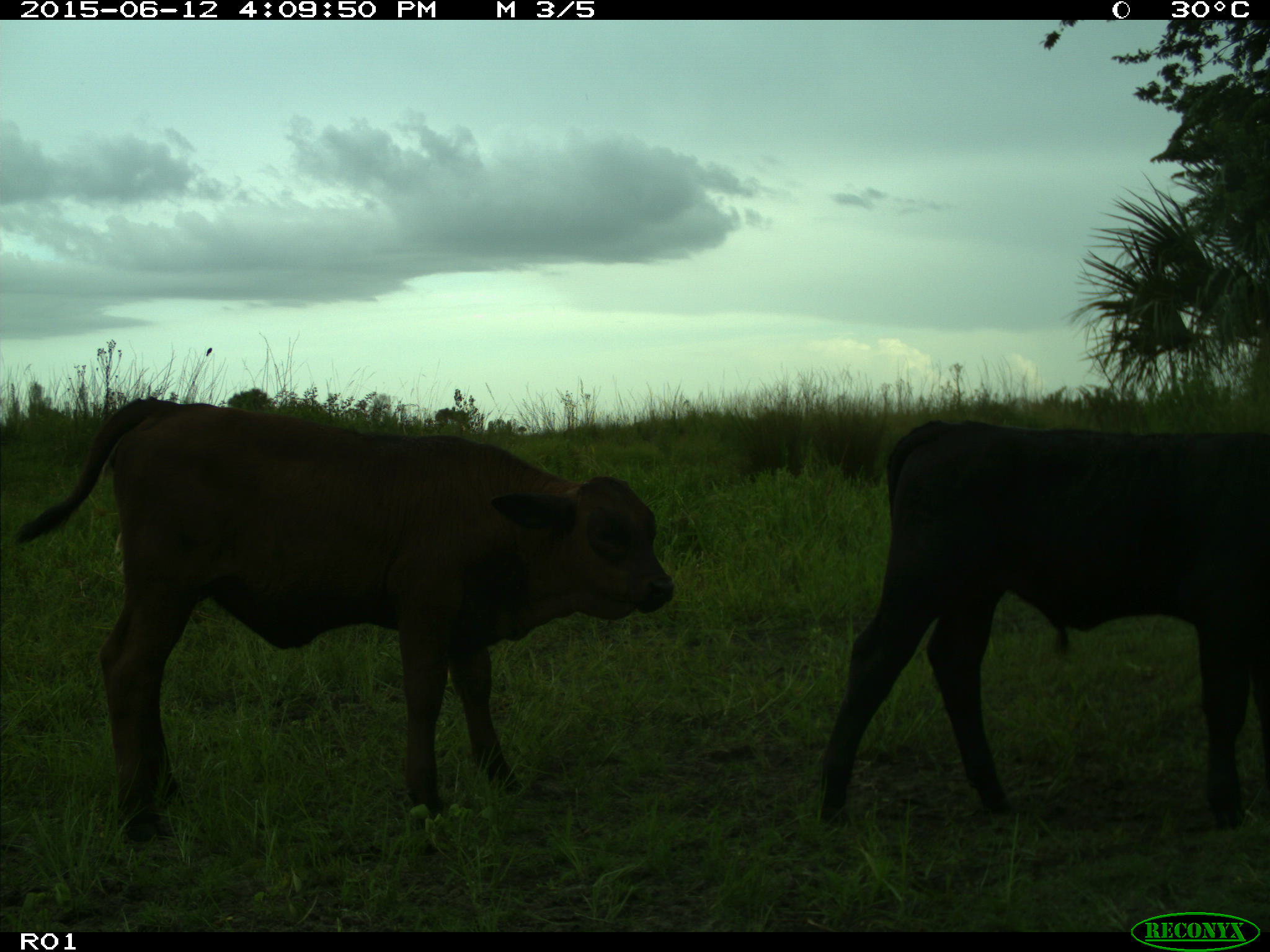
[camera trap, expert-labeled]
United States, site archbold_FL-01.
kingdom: Animalia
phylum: Chordata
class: Mammalia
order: Artiodactyla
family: Bovidae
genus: Bos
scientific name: Bos taurus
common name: domestic cow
Bos taurus (domestic cow).